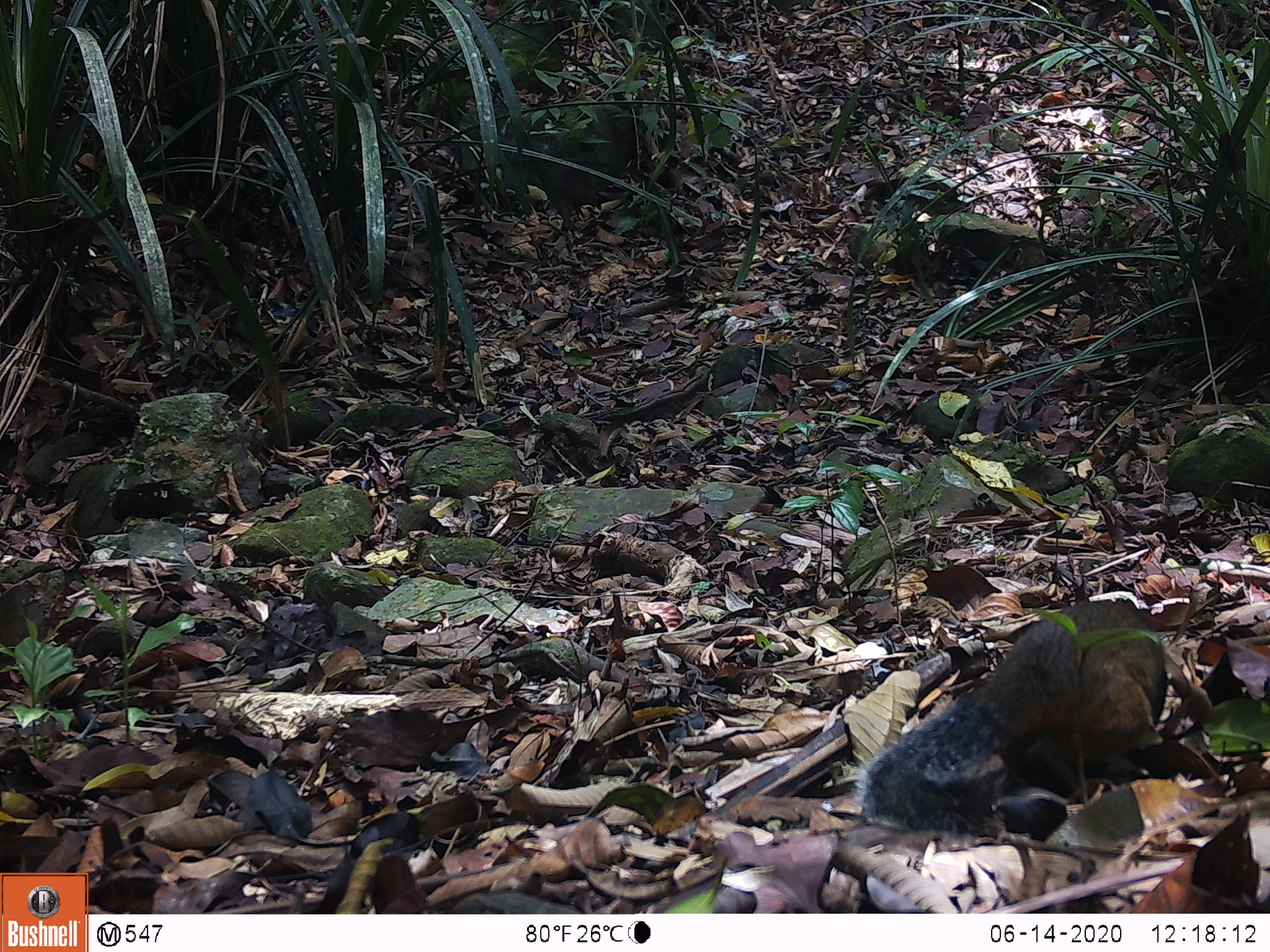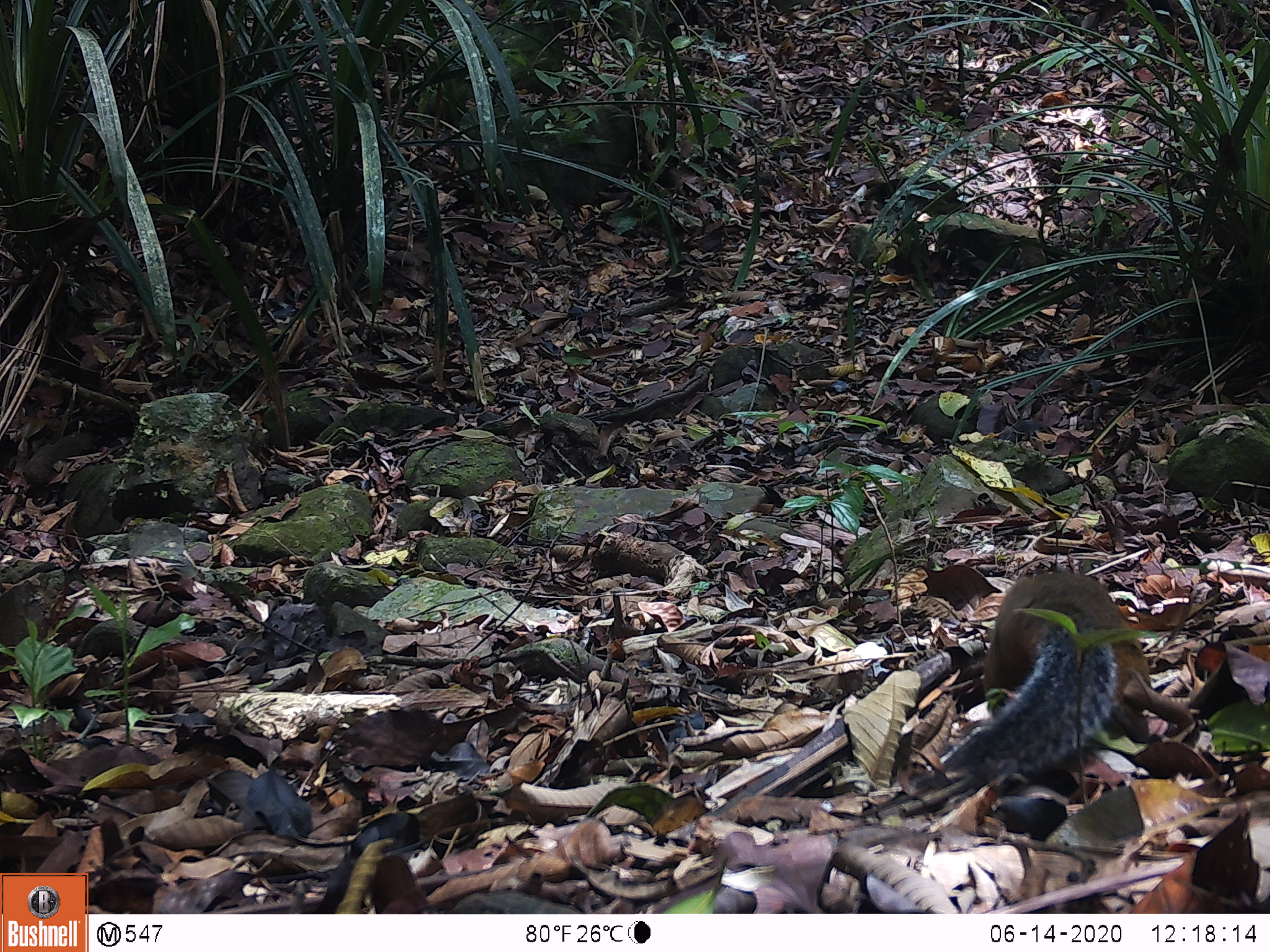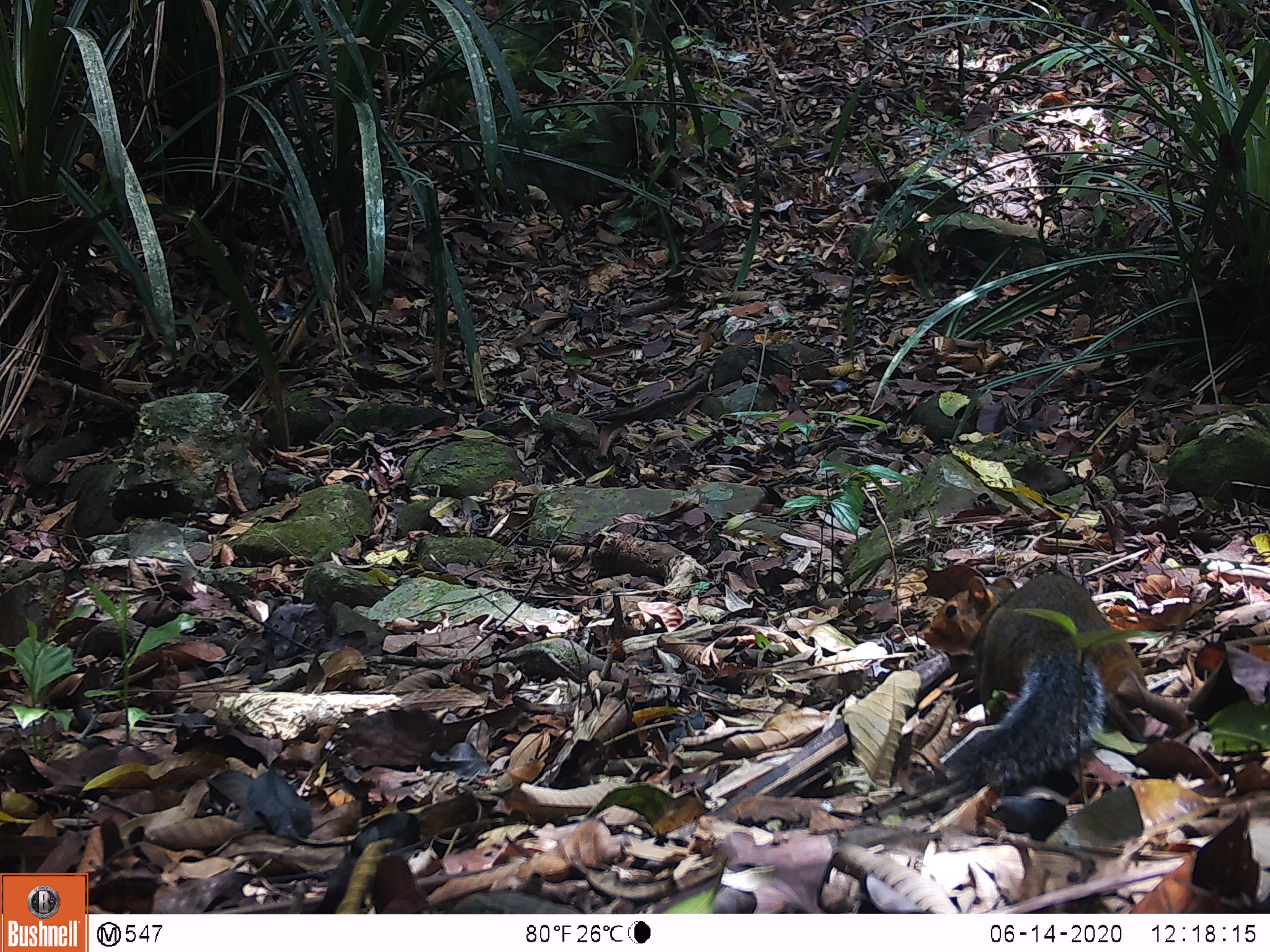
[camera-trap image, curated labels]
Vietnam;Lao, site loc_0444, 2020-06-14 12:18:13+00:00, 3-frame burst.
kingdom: Animalia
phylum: Chordata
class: Mammalia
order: Rodentia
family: Sciuridae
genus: Dremomys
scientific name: Dremomys rufigenis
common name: red-cheeked squirrel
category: red cheeked squirrel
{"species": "red cheeked squirrel (red-cheeked squirrel) (Dremomys rufigenis)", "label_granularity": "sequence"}